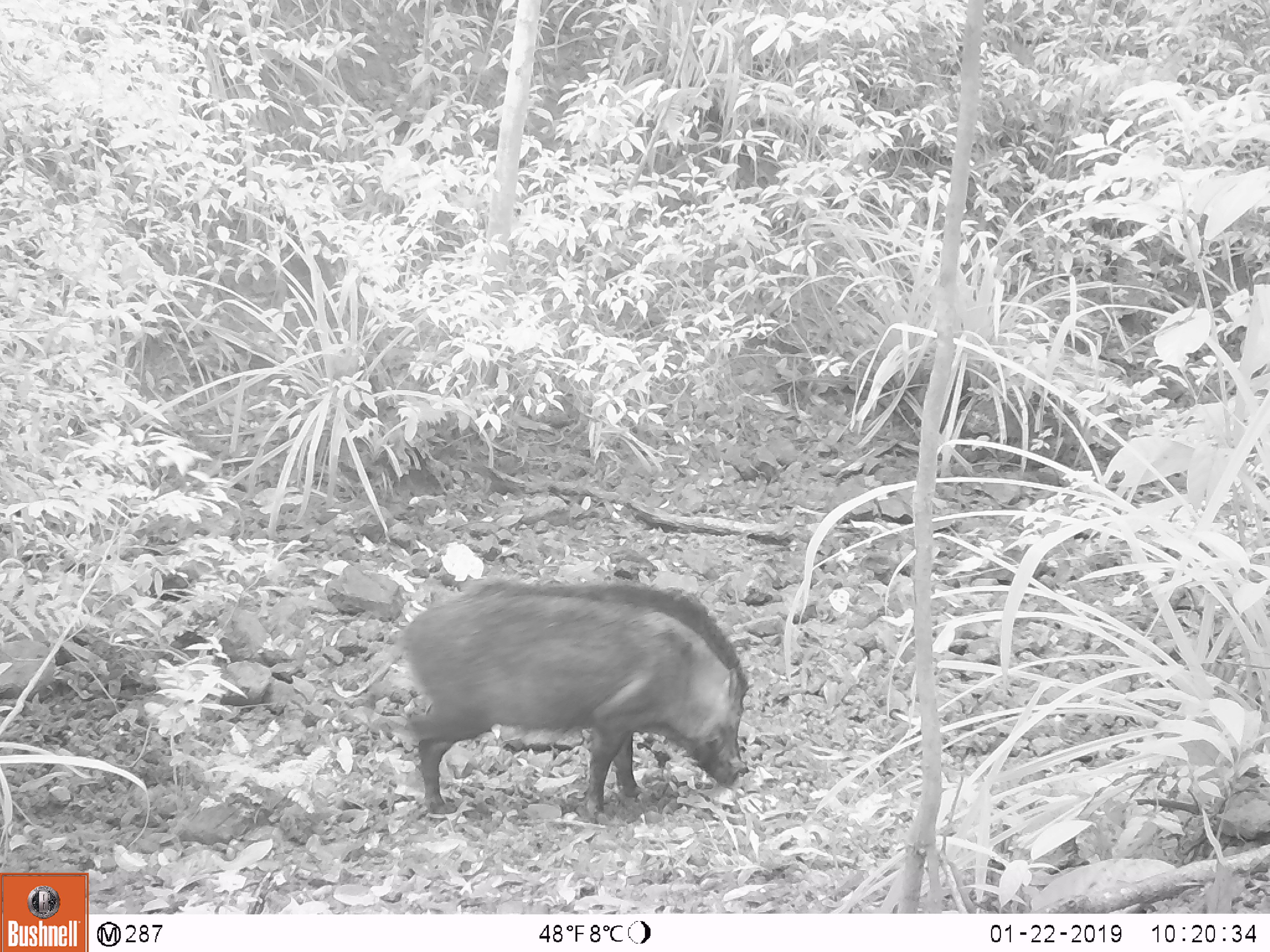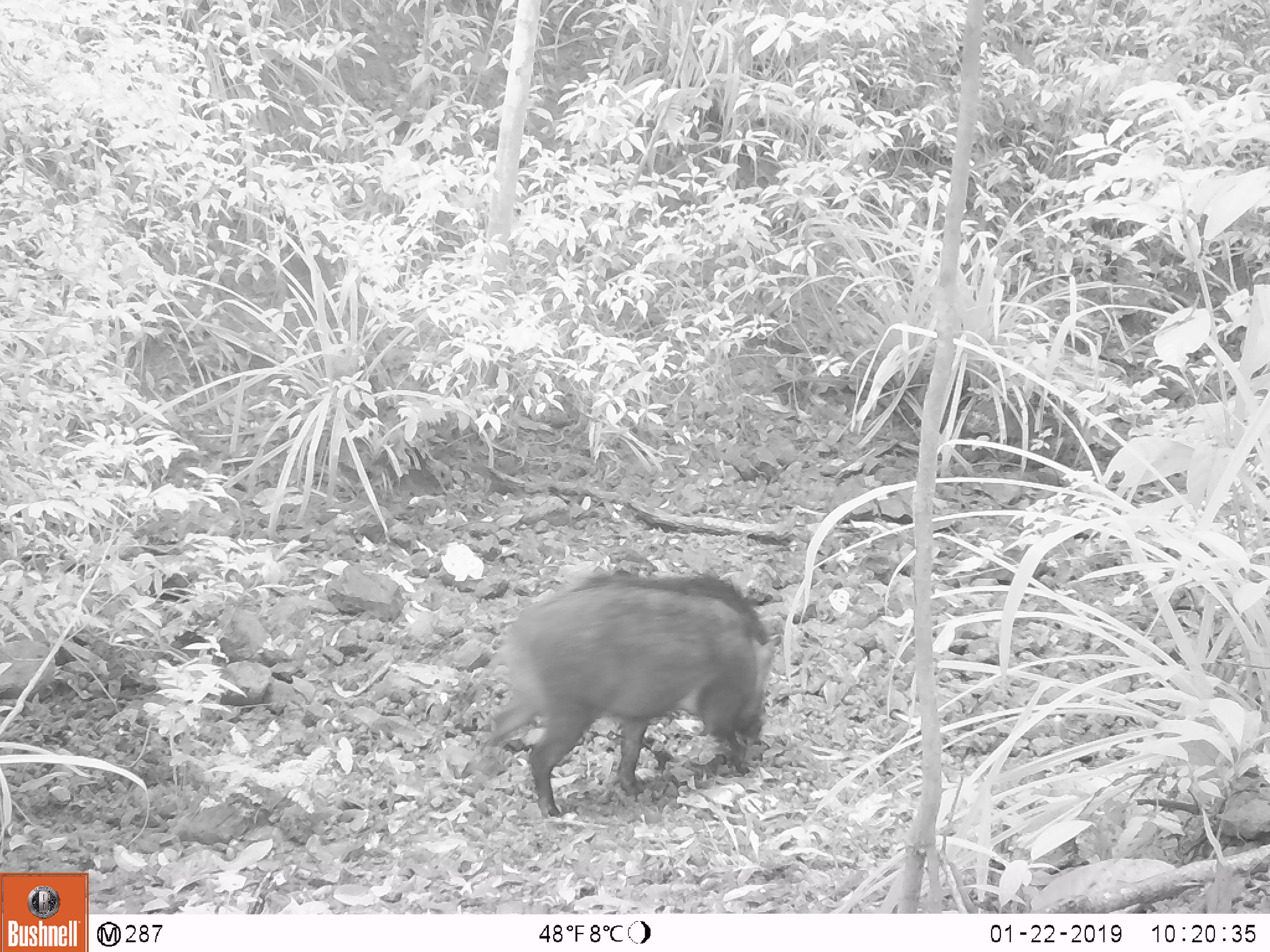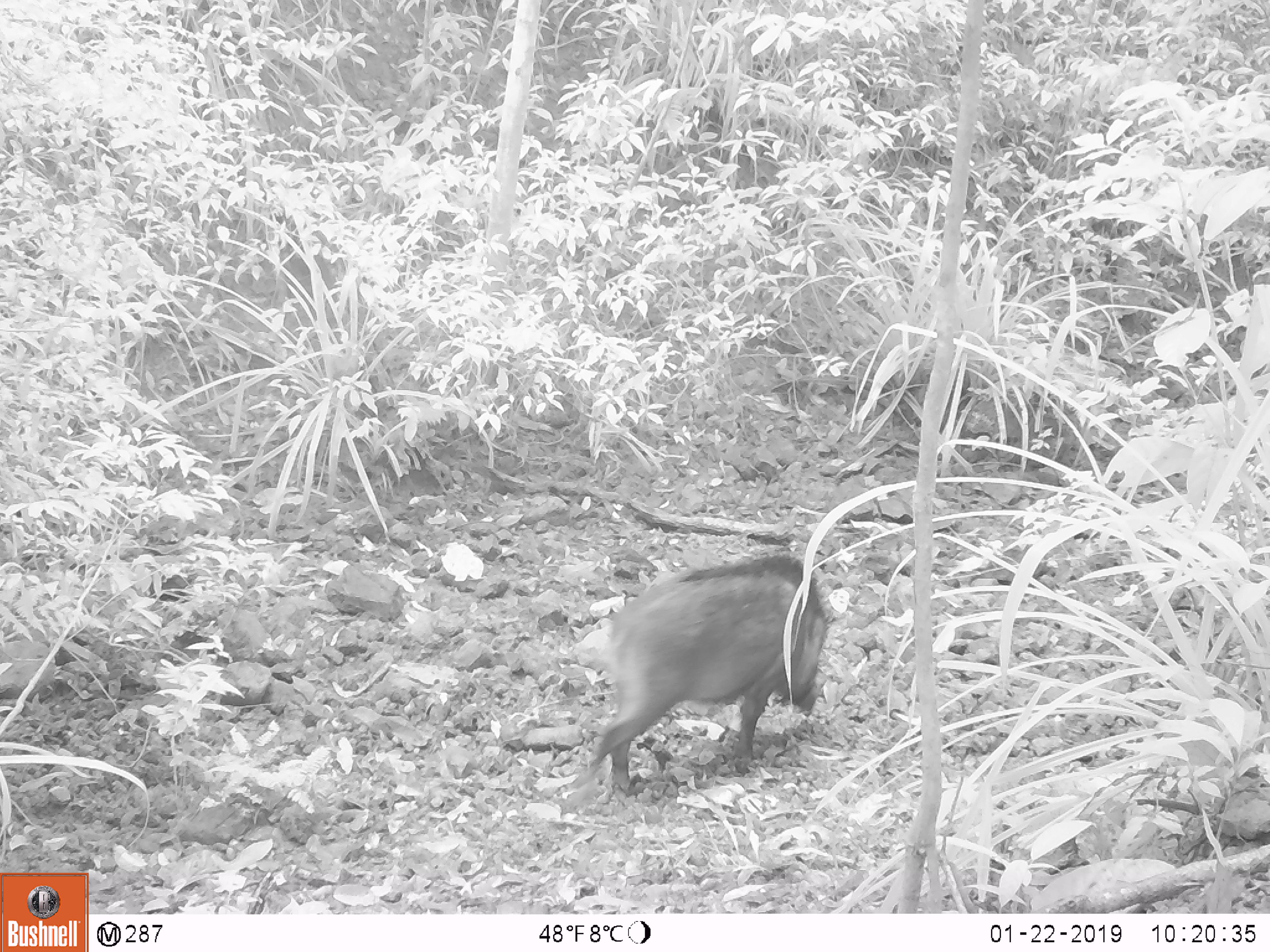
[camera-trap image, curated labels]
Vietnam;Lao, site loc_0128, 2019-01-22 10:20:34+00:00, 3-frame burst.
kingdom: Animalia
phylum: Chordata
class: Mammalia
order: Artiodactyla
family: Suidae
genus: Sus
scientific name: Sus scrofa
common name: eurasian wild pig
Eurasian wild pig (Sus scrofa). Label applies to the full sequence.